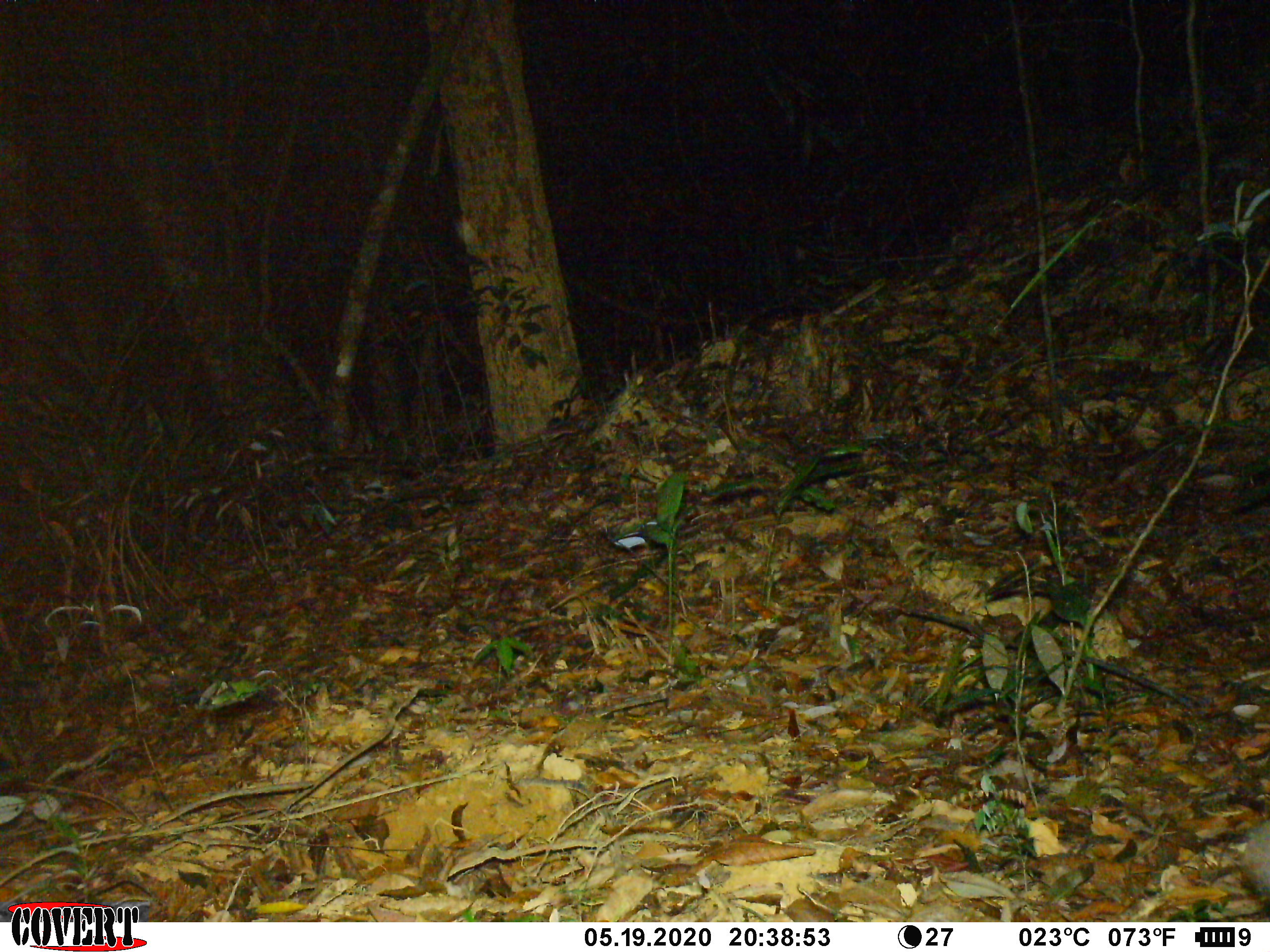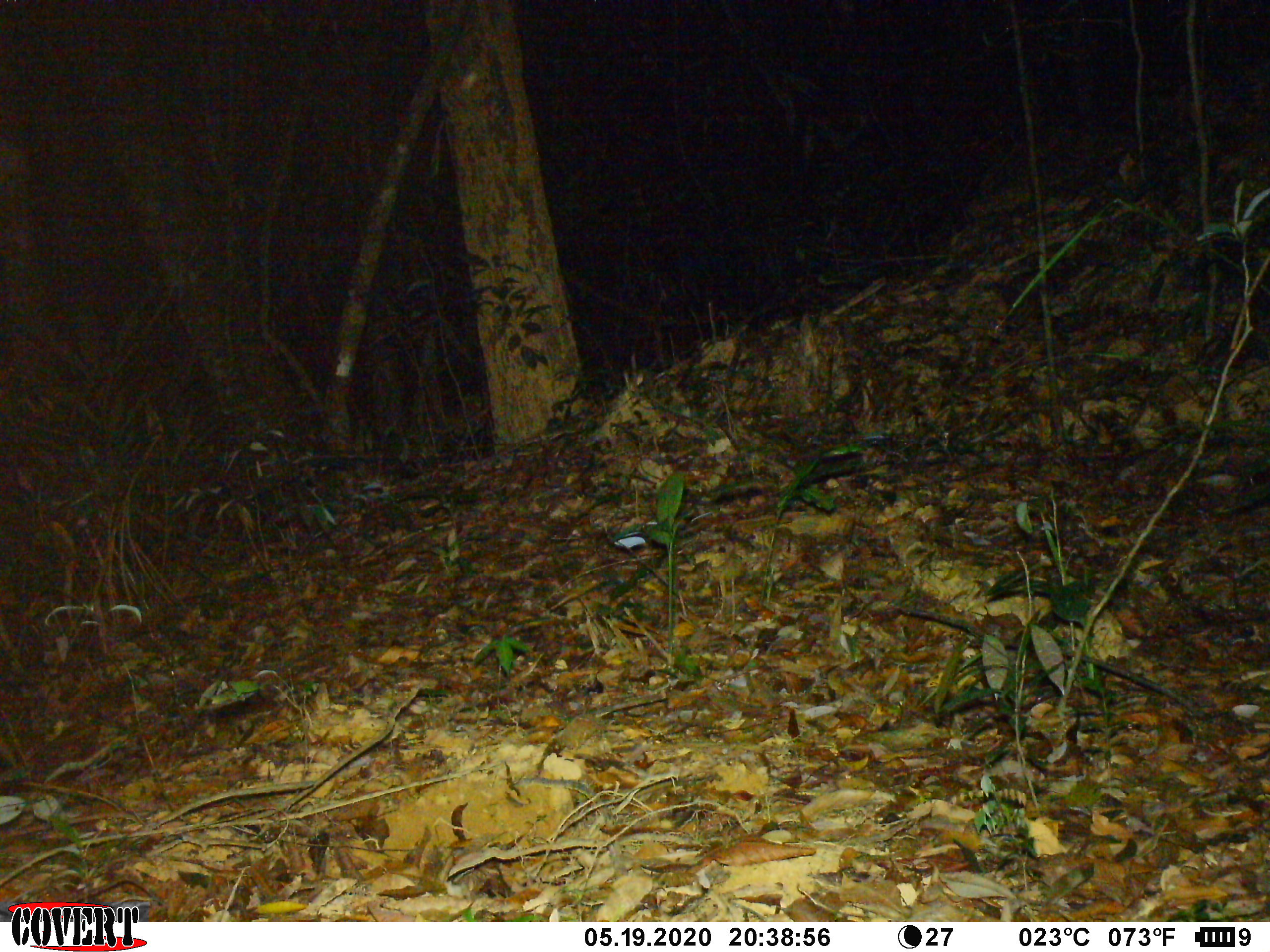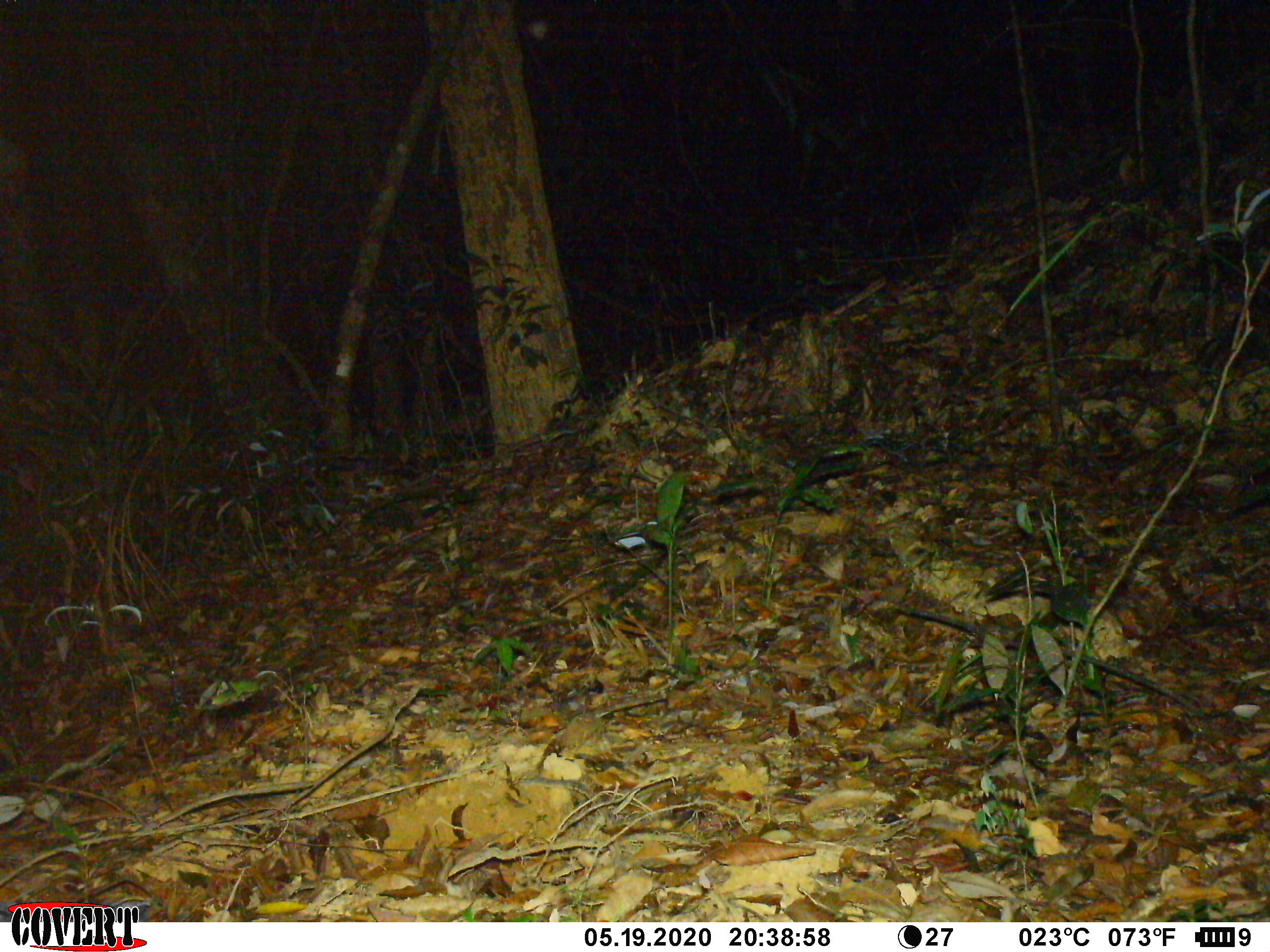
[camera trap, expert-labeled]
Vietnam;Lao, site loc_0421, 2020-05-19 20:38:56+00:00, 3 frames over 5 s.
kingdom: Animalia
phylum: Chordata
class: Mammalia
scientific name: Mammalia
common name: mammal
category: unidentified small mammal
Unidentified small mammal (mammal) (Mammalia). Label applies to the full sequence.